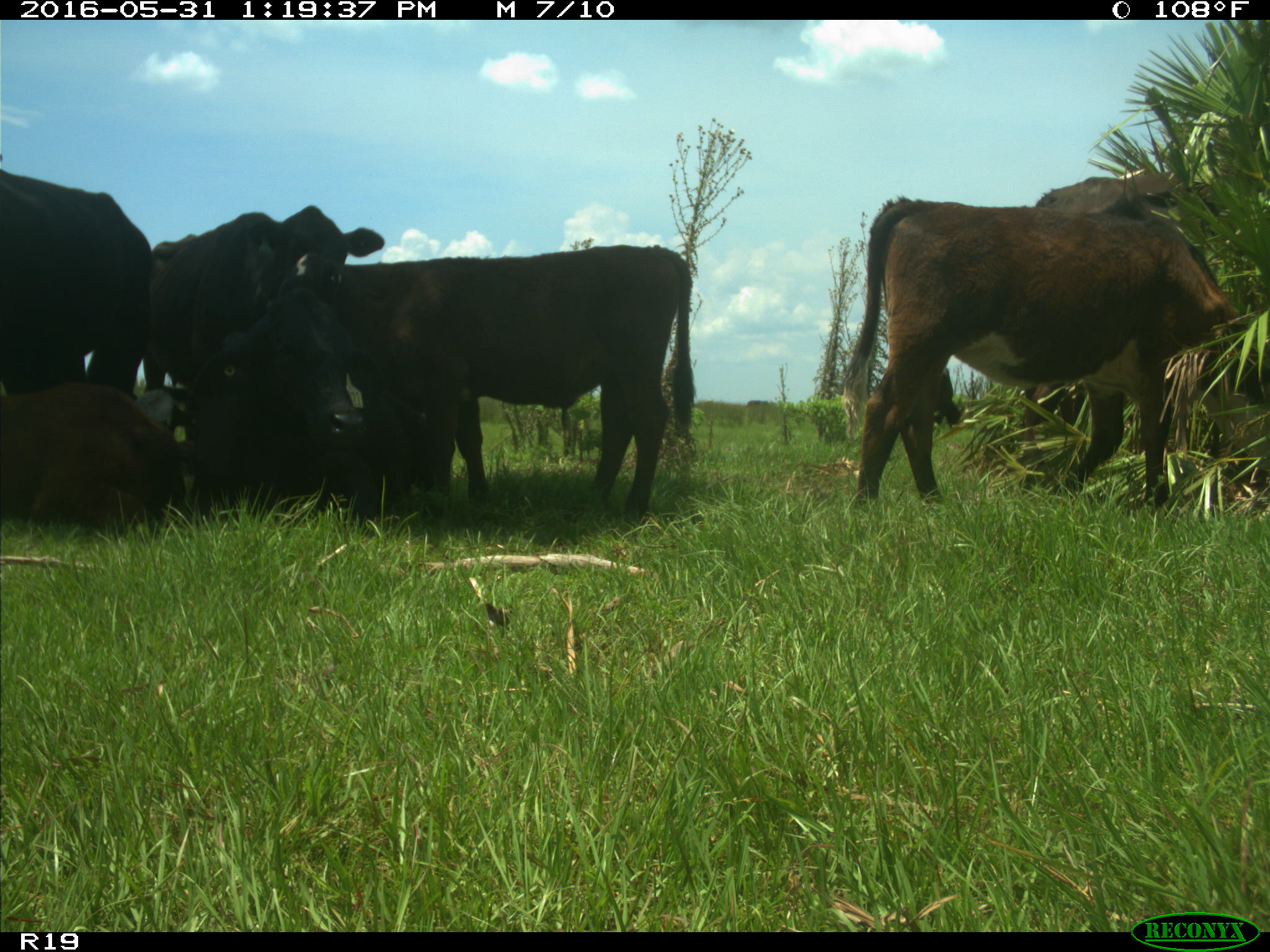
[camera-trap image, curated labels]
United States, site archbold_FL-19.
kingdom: Animalia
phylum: Chordata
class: Mammalia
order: Artiodactyla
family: Bovidae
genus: Bos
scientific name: Bos taurus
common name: domestic cow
Bos taurus (domestic cow).